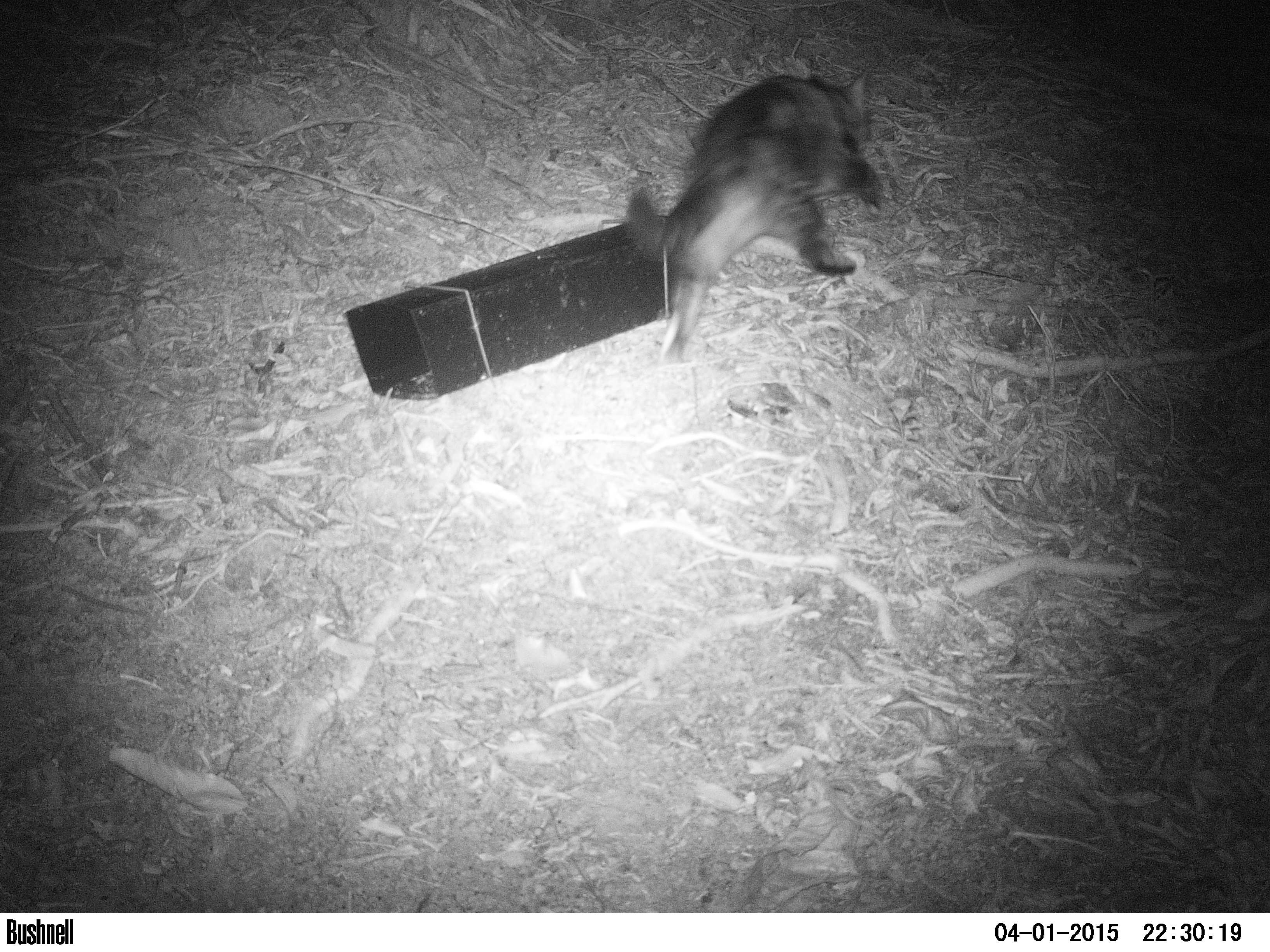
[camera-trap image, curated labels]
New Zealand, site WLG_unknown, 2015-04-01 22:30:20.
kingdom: Animalia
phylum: Chordata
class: Mammalia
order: Carnivora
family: Felidae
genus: Felis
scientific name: Felis catus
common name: domestic cat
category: cat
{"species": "cat (domestic cat) (Felis catus)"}